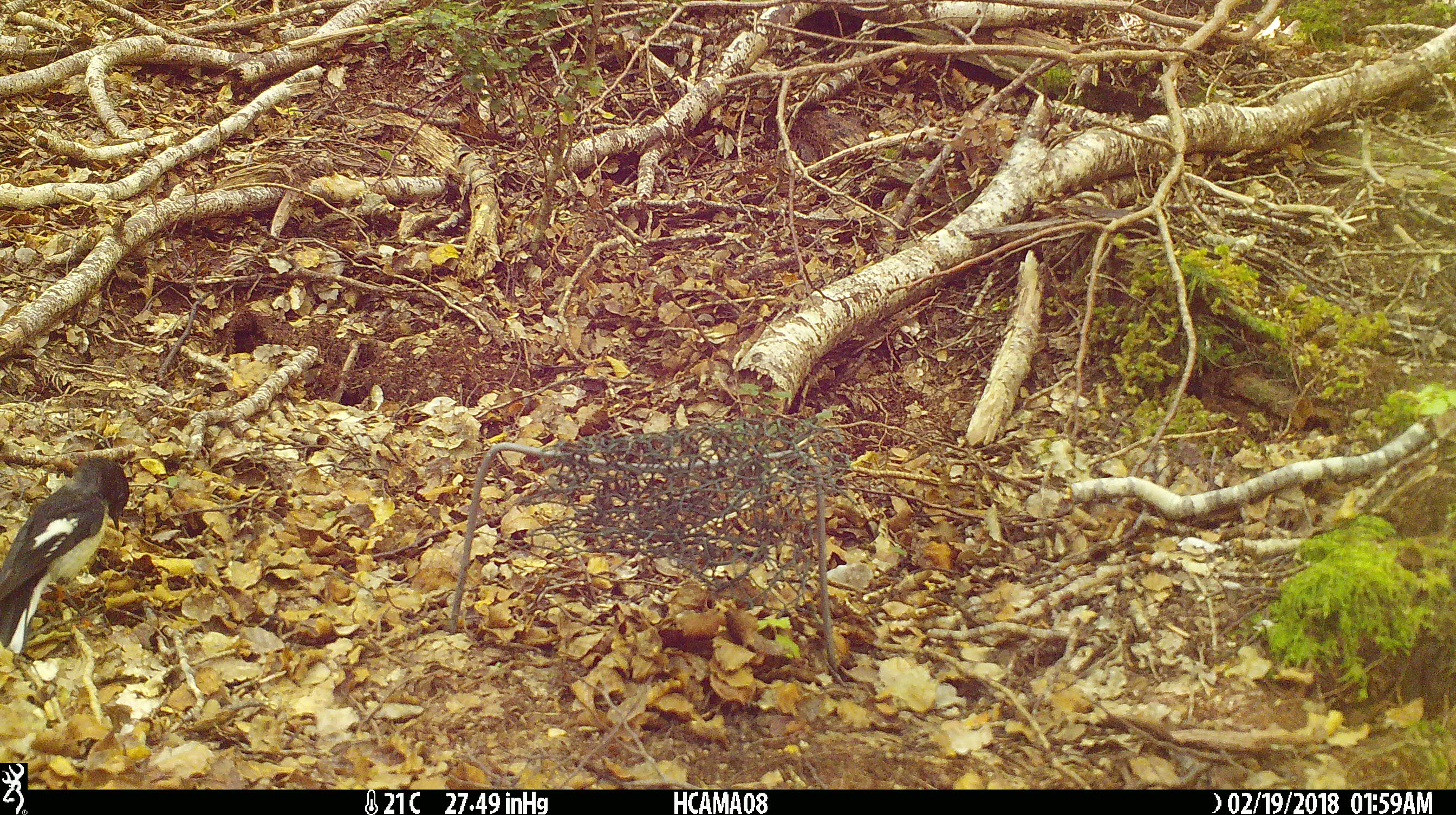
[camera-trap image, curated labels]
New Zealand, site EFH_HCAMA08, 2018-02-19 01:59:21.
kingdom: Animalia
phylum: Chordata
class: Aves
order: Passeriformes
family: Petroicidae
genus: Petroica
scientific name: Petroica macrocephala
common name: tomtit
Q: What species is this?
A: Tomtit (Petroica macrocephala).